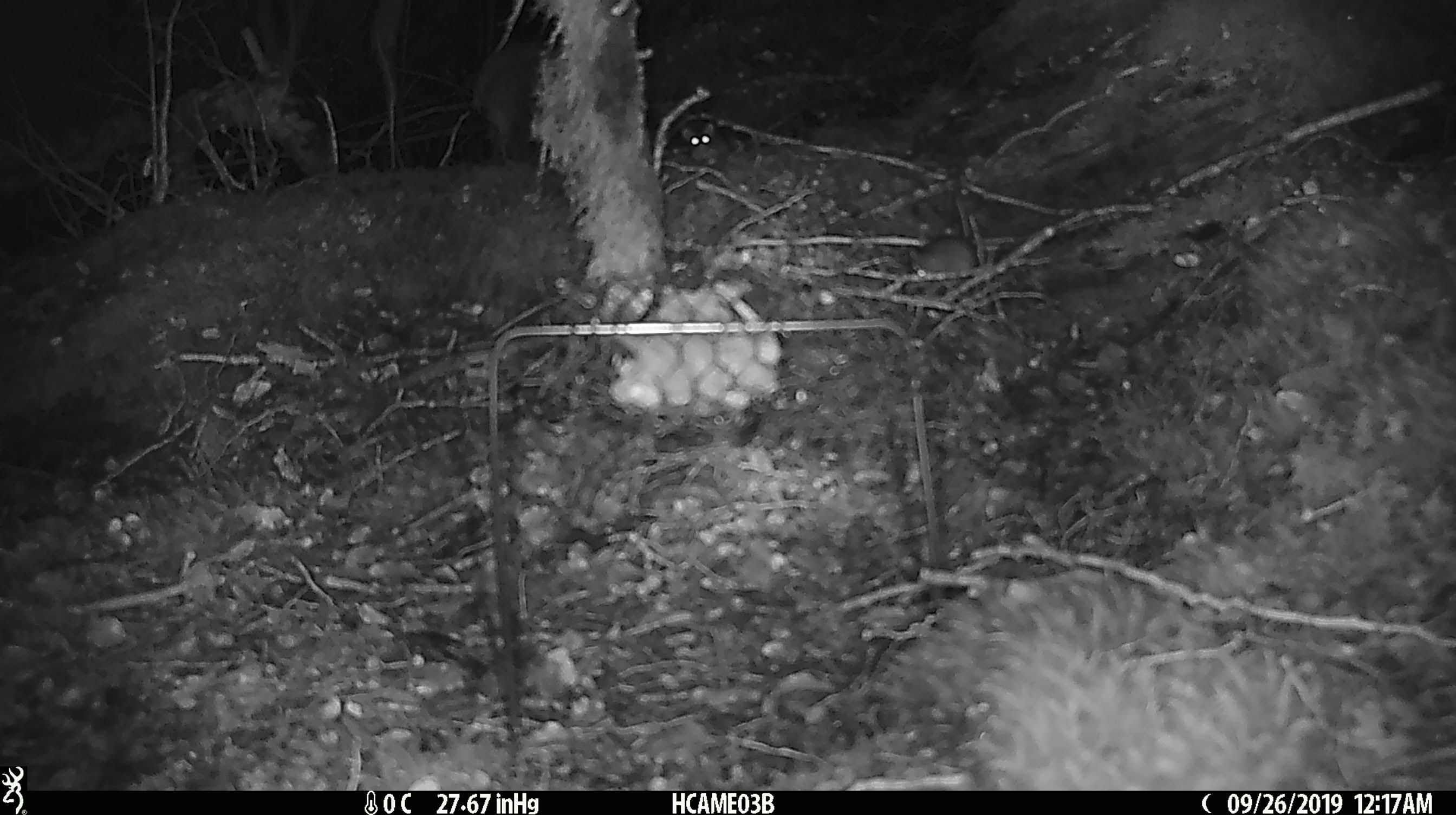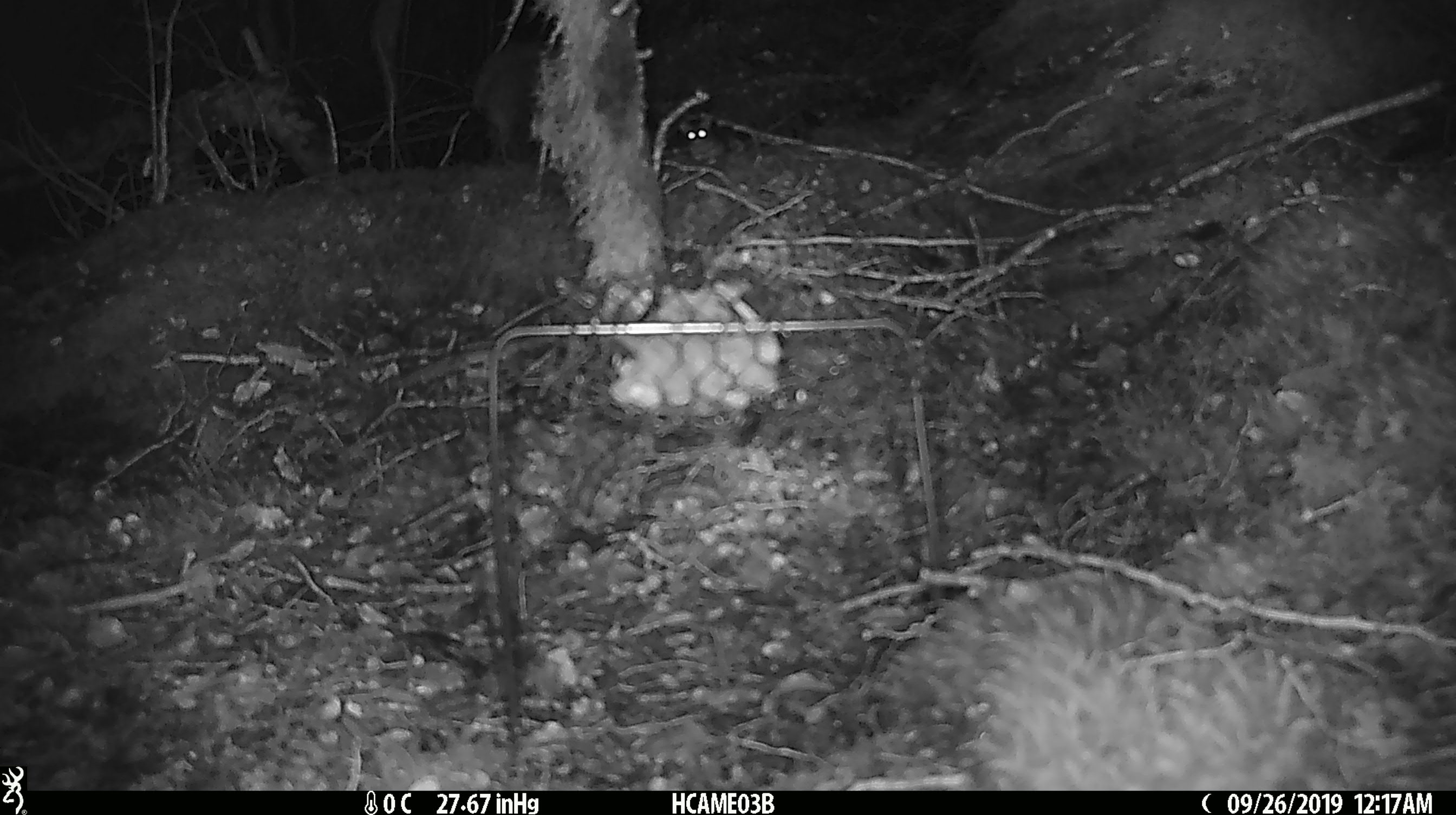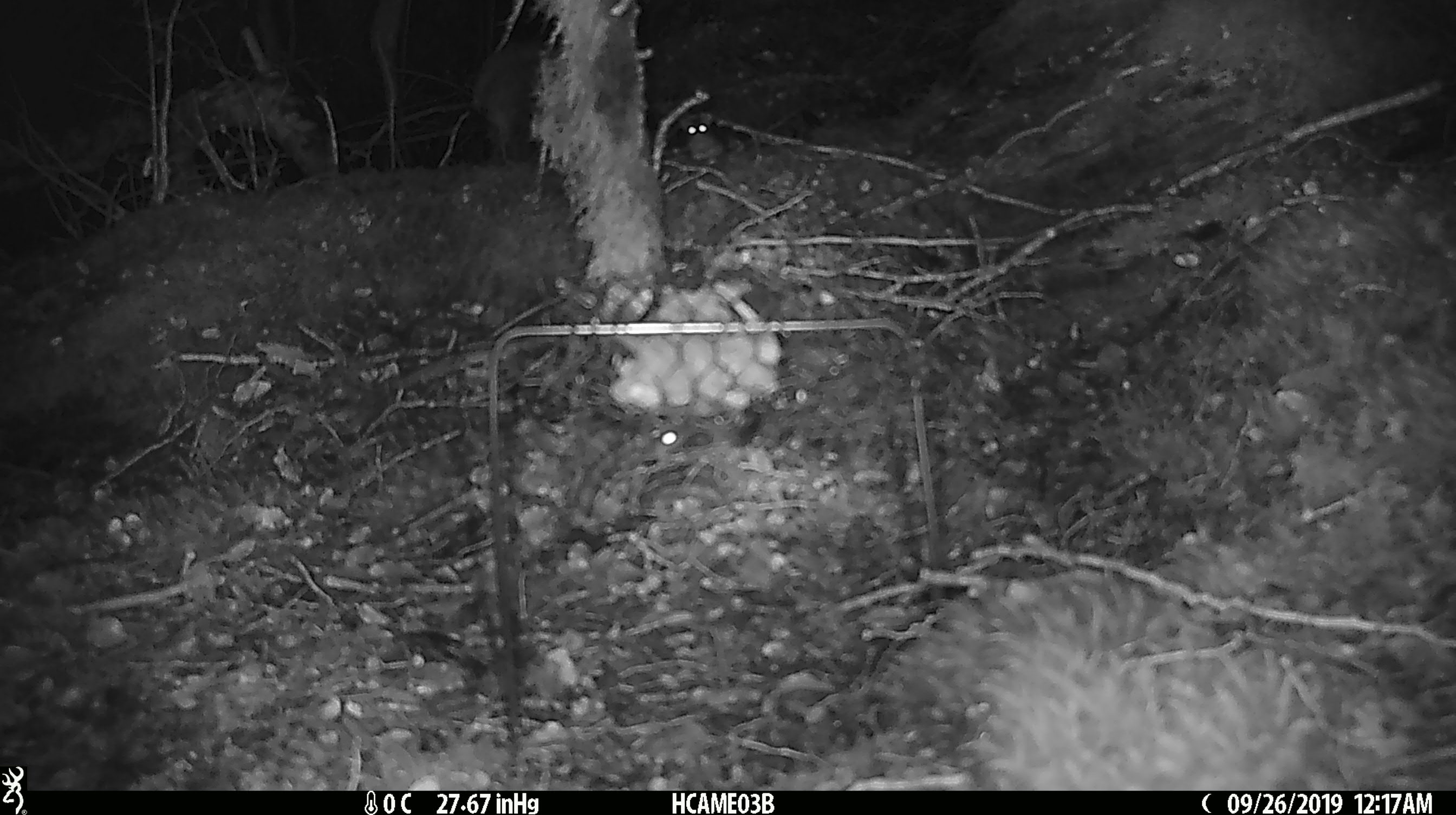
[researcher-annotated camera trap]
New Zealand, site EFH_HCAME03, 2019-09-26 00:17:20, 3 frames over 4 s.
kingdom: Animalia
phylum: Chordata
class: Mammalia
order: Rodentia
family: Muridae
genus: Mus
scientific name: Mus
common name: mouse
Mouse (Mus).